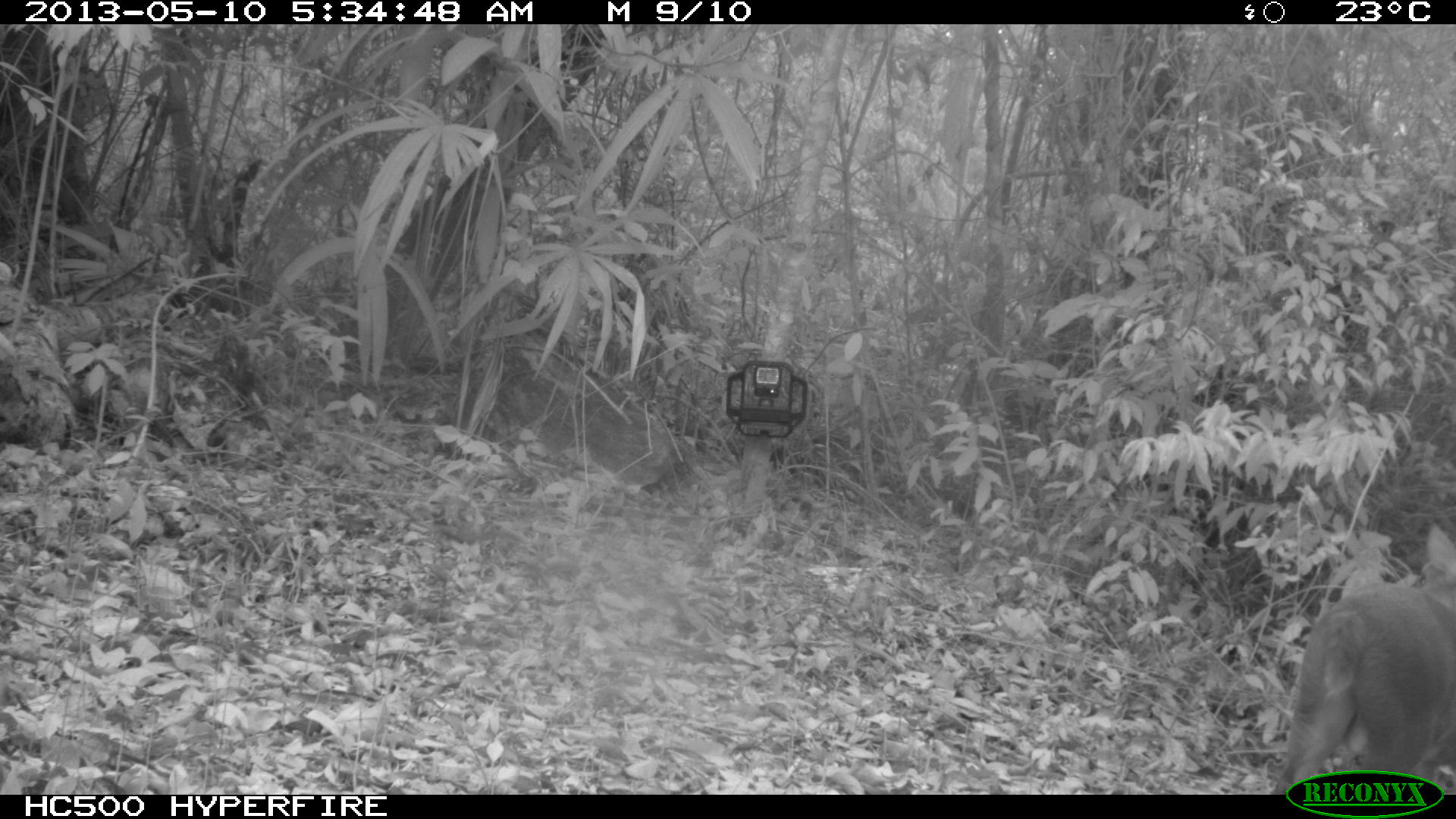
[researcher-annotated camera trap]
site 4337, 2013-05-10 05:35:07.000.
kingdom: Animalia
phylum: Chordata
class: Mammalia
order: Artiodactyla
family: Cervidae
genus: Mazama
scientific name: Mazama temama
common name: central american red brocket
Mazama temama (central american red brocket), count 1, sex male.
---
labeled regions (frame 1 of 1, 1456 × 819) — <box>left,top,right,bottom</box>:
mazama temama: <box>1270,560,1456,793</box>